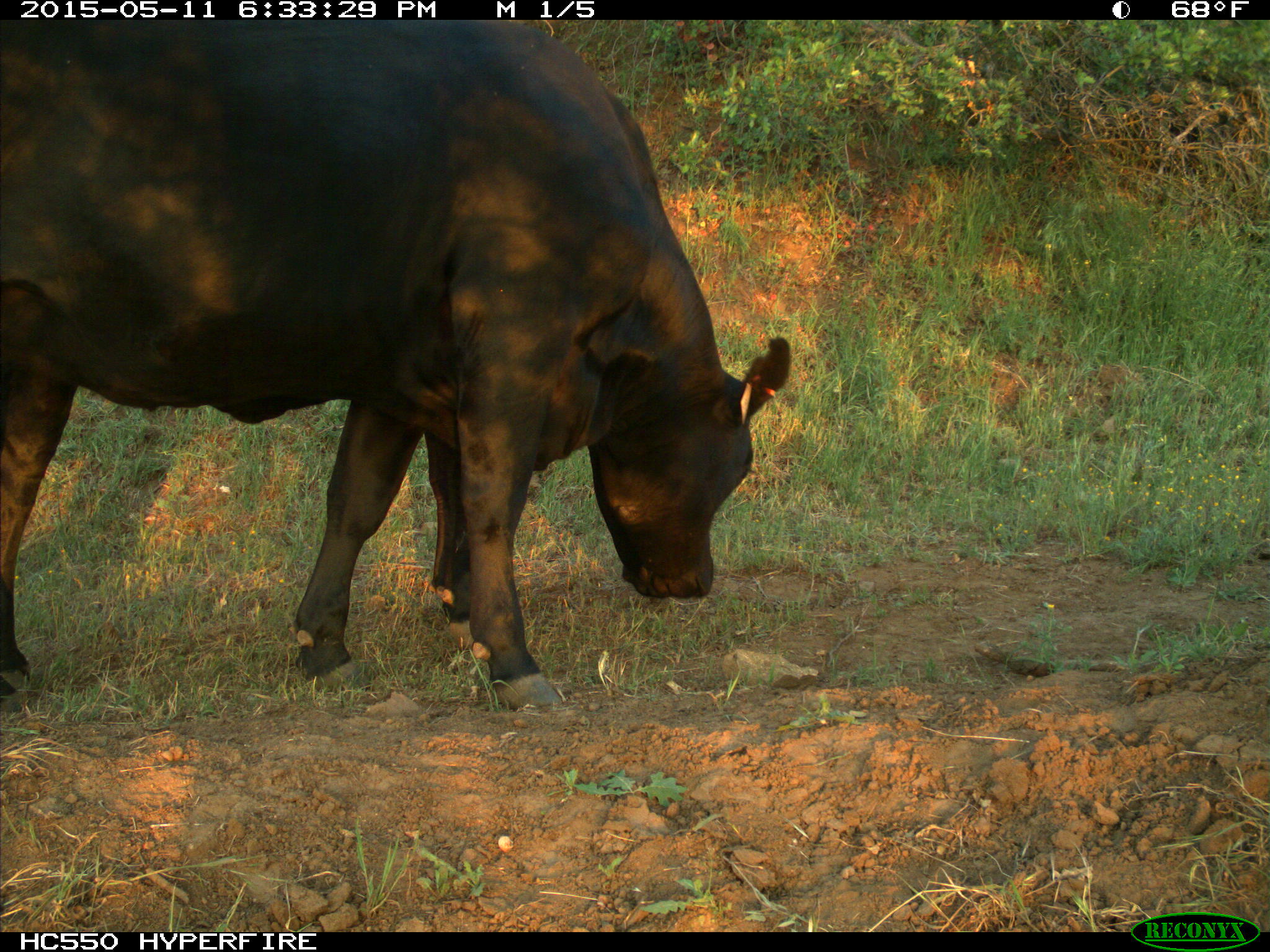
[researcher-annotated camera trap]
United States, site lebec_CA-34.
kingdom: Animalia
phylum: Chordata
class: Mammalia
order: Artiodactyla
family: Bovidae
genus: Bos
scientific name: Bos taurus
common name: domestic cow